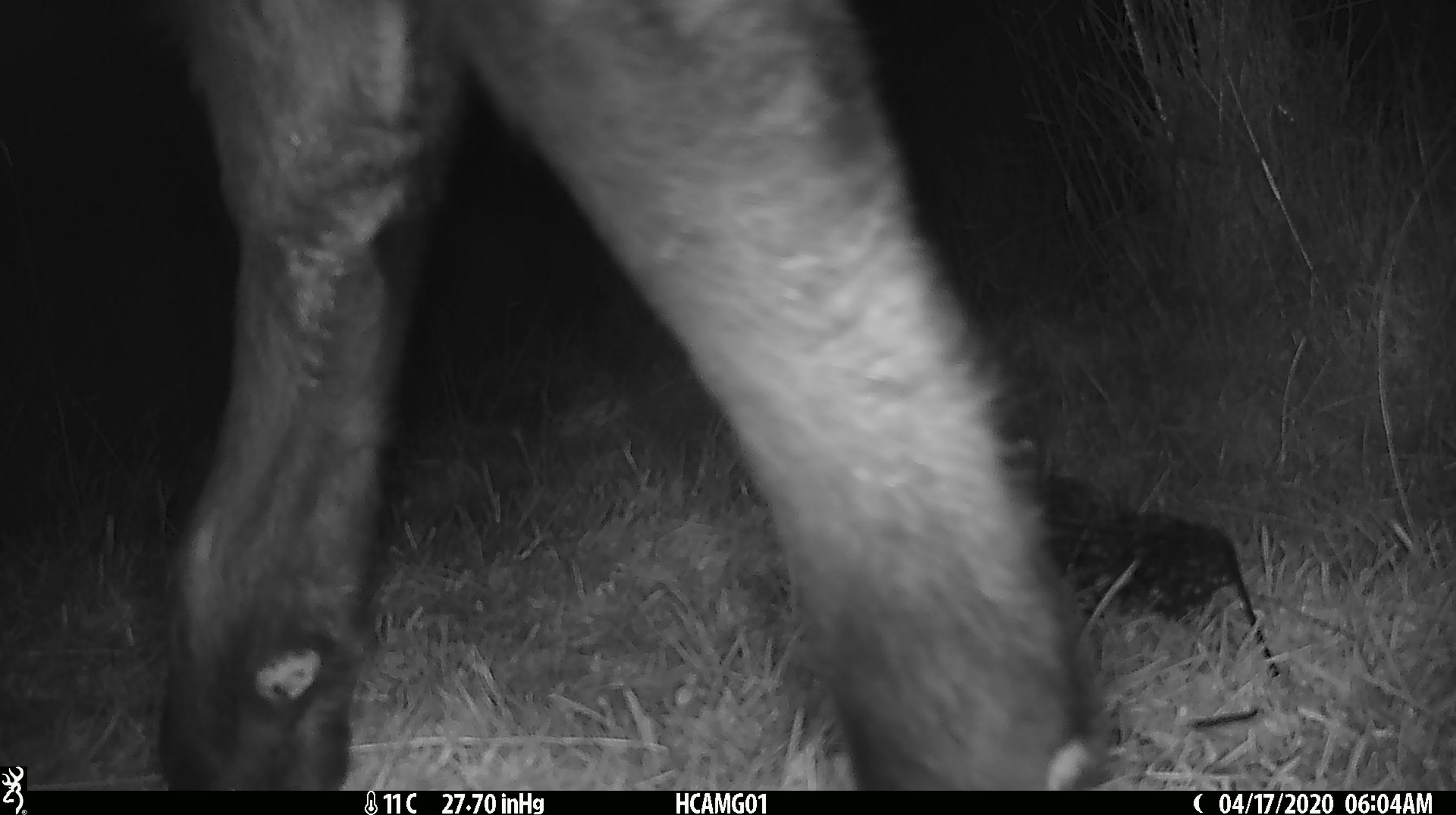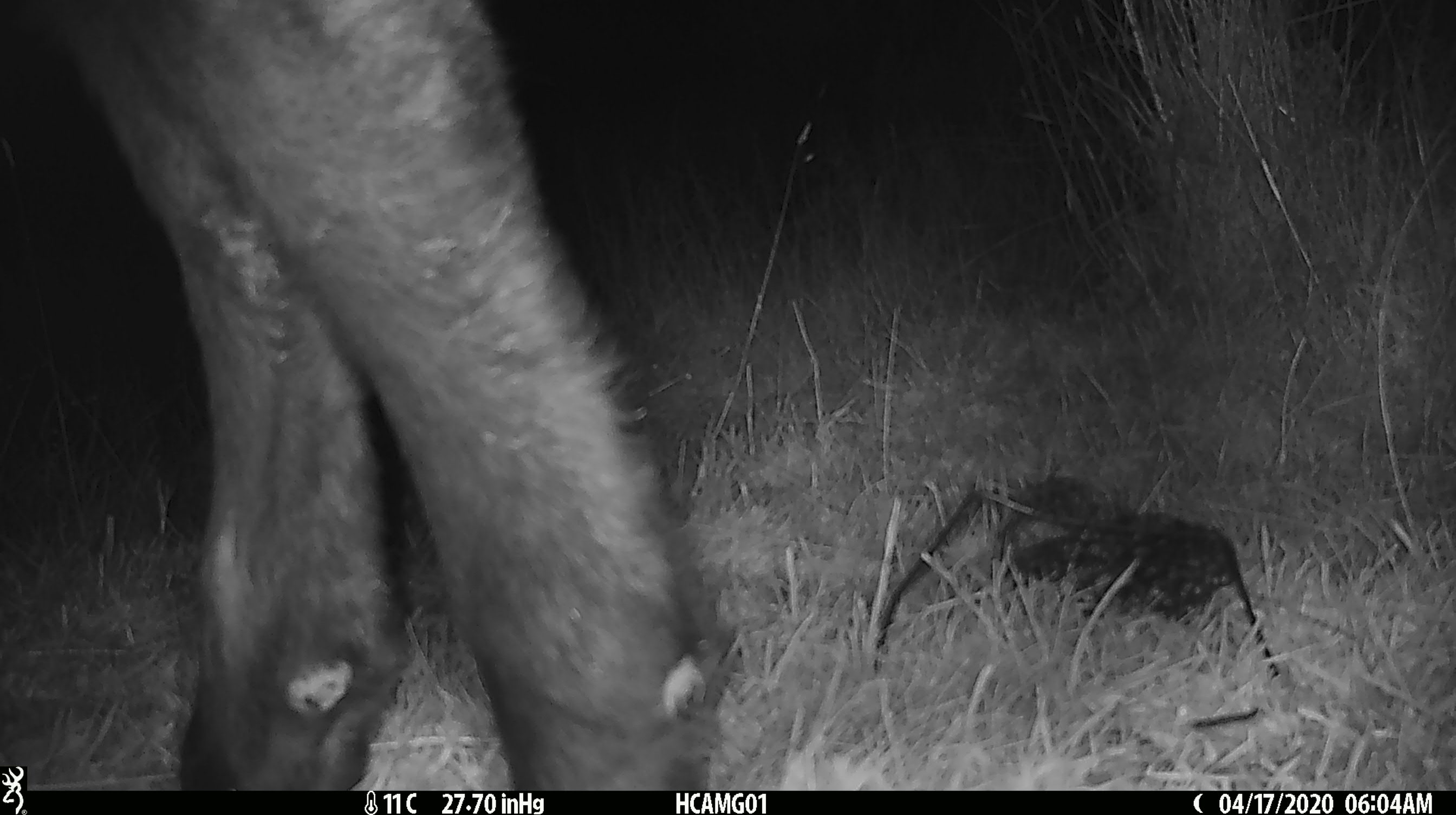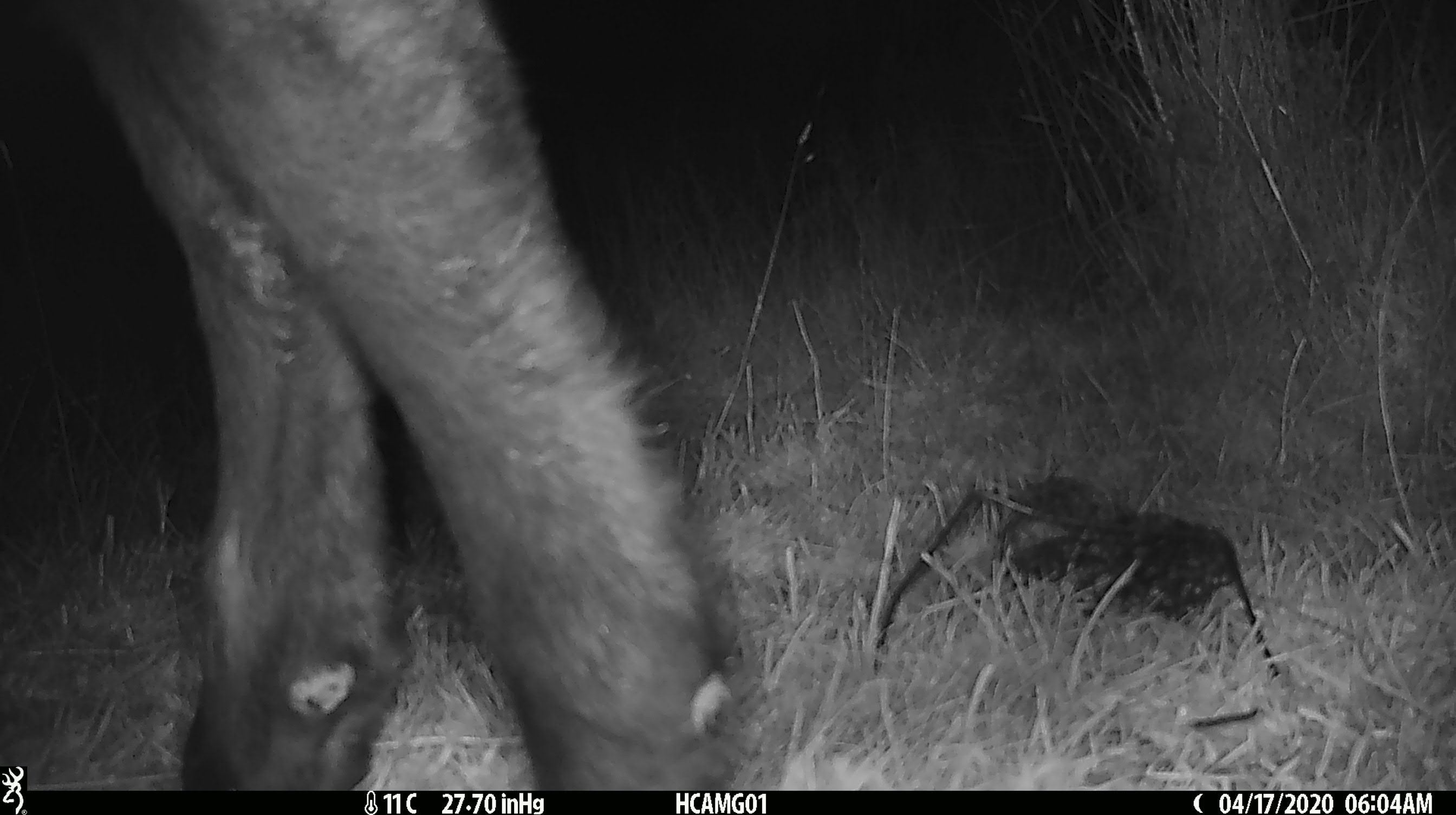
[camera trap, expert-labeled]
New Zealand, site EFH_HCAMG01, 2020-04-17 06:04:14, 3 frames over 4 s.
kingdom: Animalia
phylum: Chordata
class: Mammalia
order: Artiodactyla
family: Bovidae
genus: Bos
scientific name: Bos taurus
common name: domestic cow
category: cow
Cow (domestic cow) (Bos taurus).